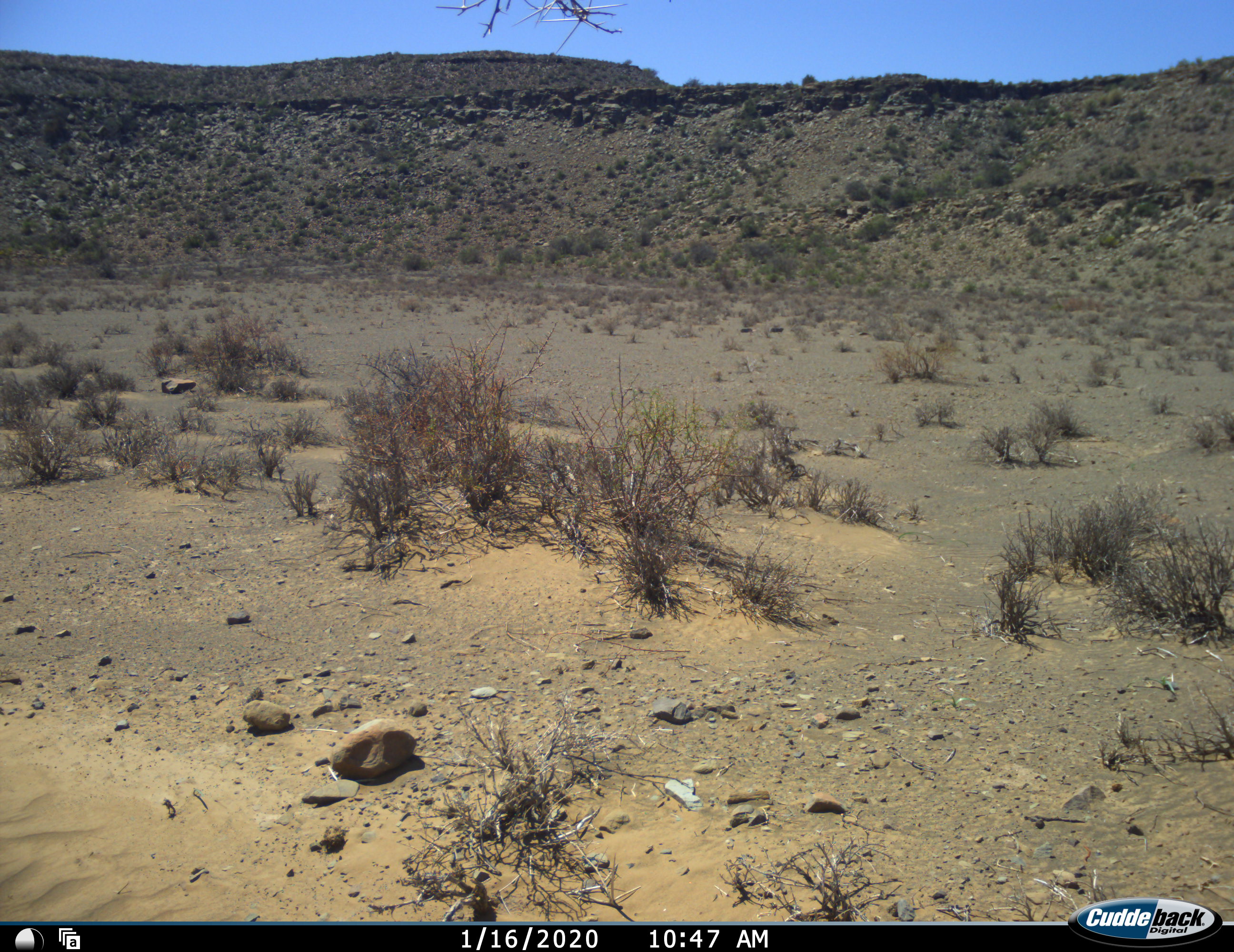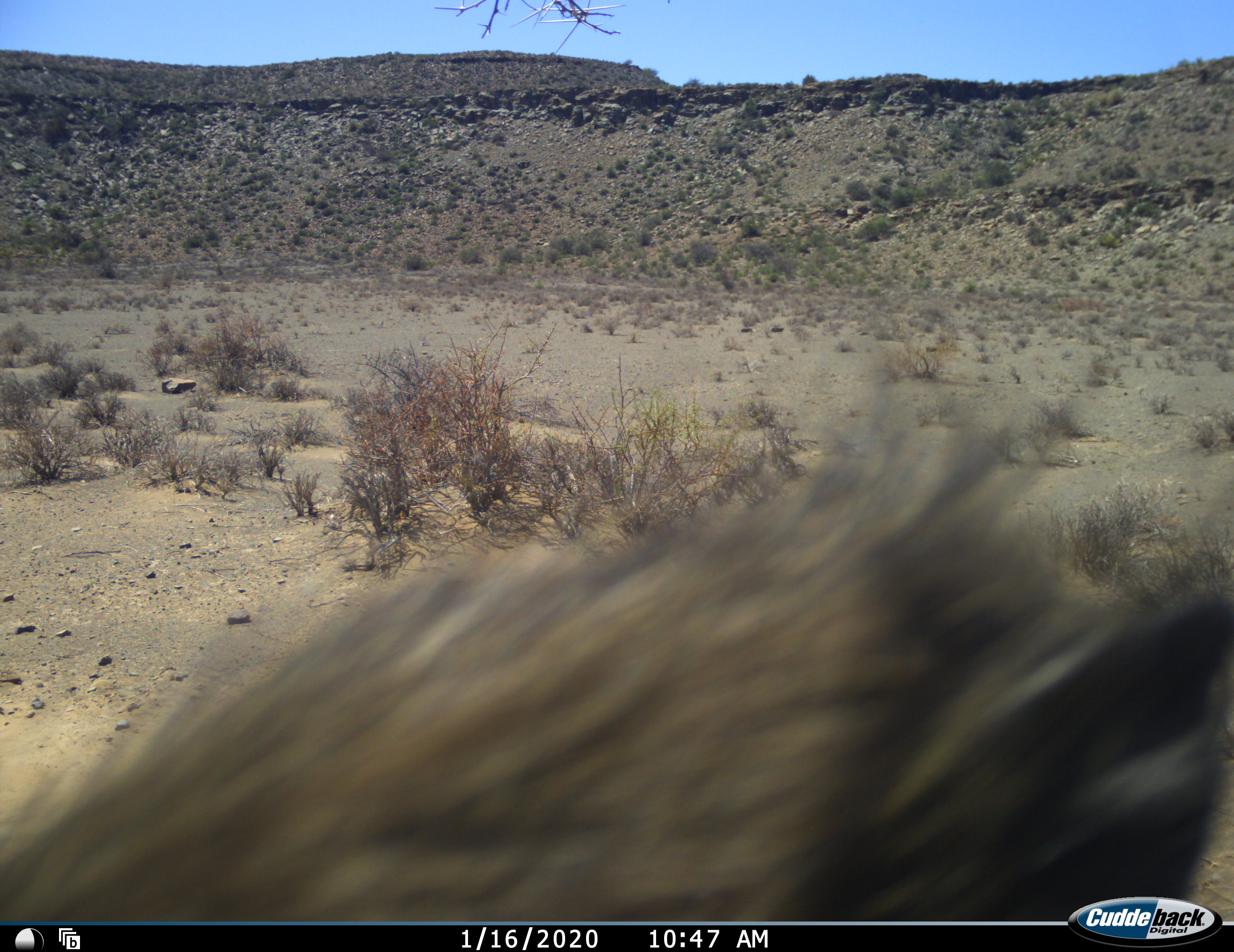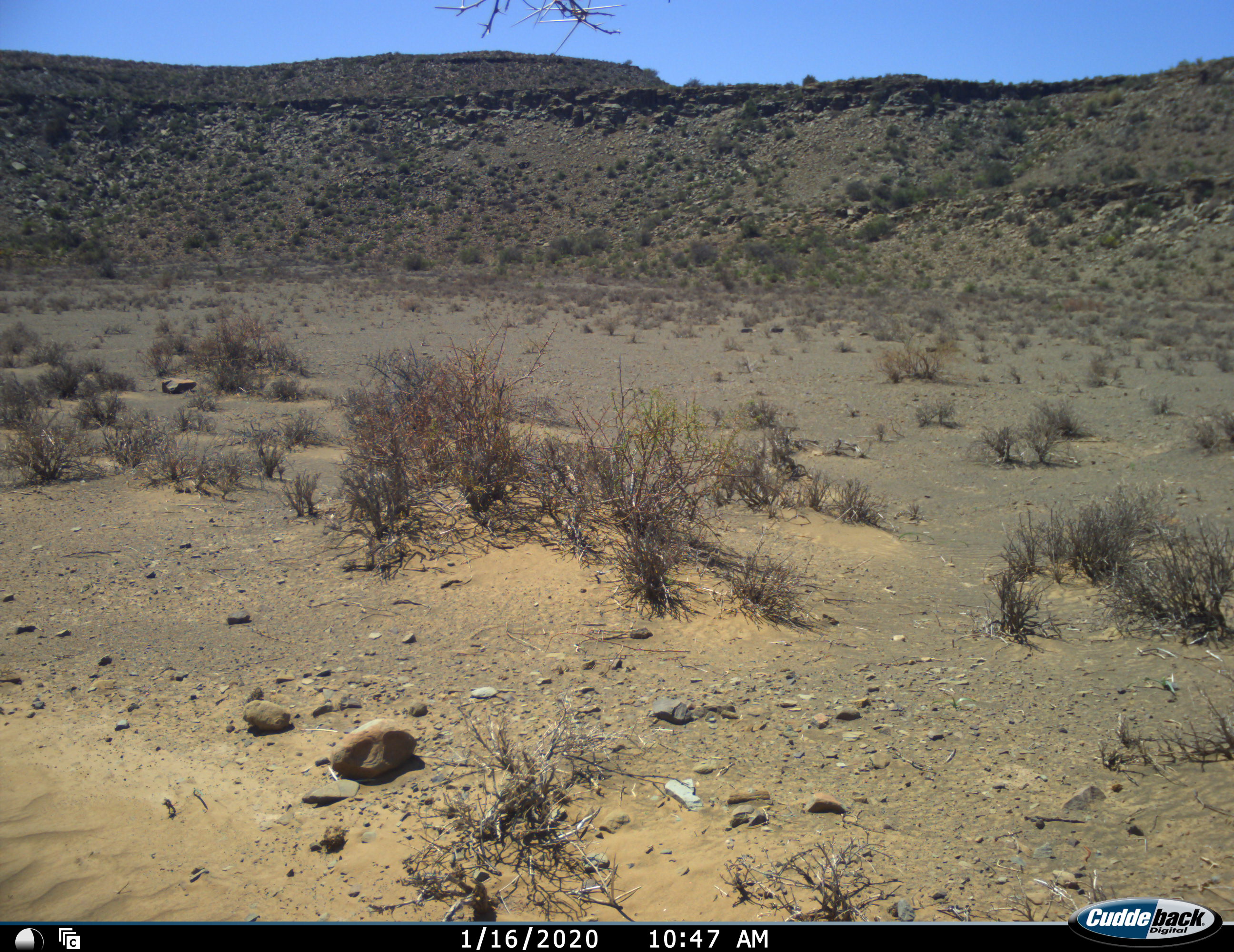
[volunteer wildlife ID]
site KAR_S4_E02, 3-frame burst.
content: unidentified animal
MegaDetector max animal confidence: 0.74